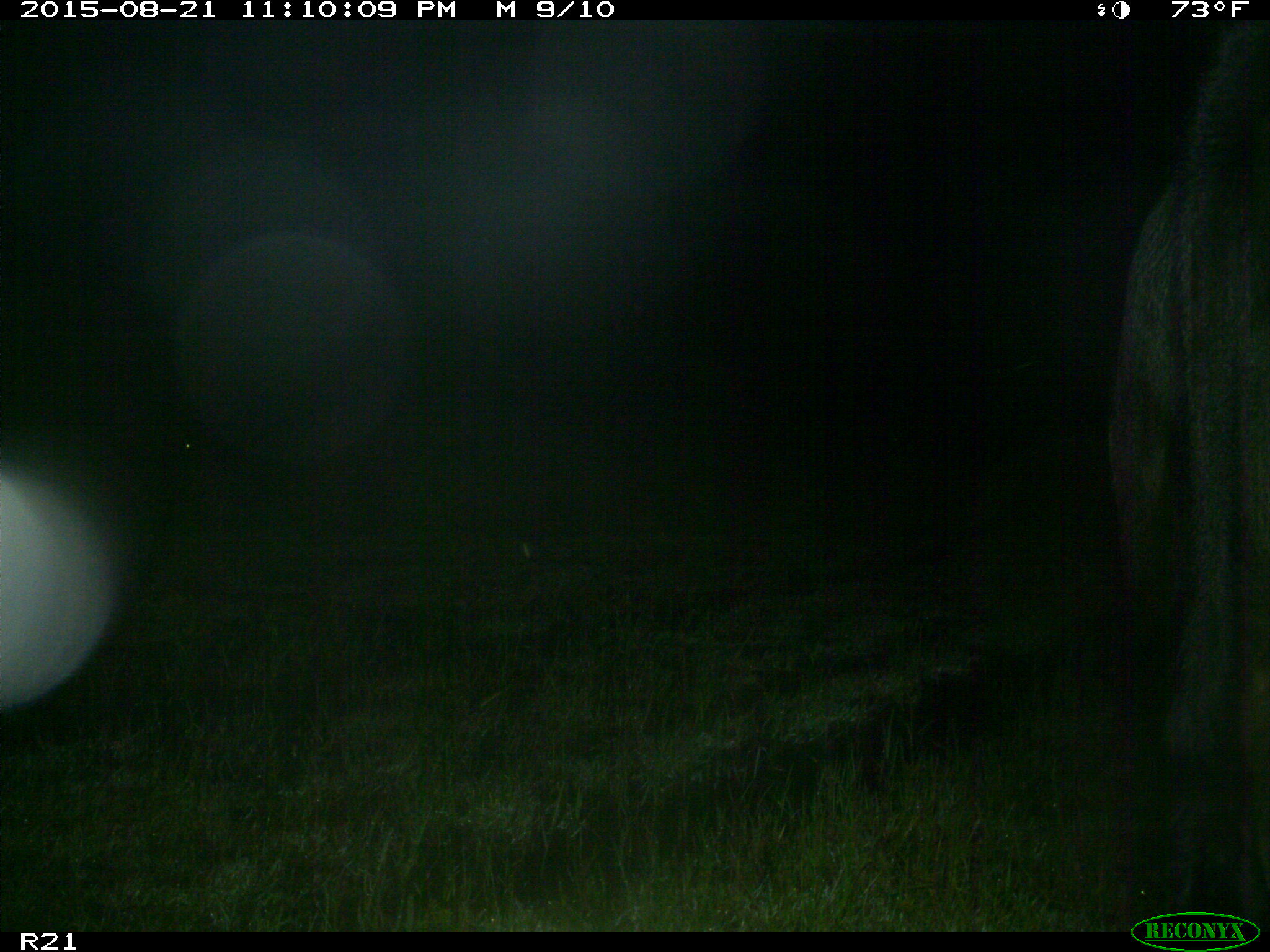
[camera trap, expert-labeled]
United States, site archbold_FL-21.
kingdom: Animalia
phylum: Chordata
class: Mammalia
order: Artiodactyla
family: Bovidae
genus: Bos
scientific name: Bos taurus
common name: domestic cow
Bos taurus (domestic cow).